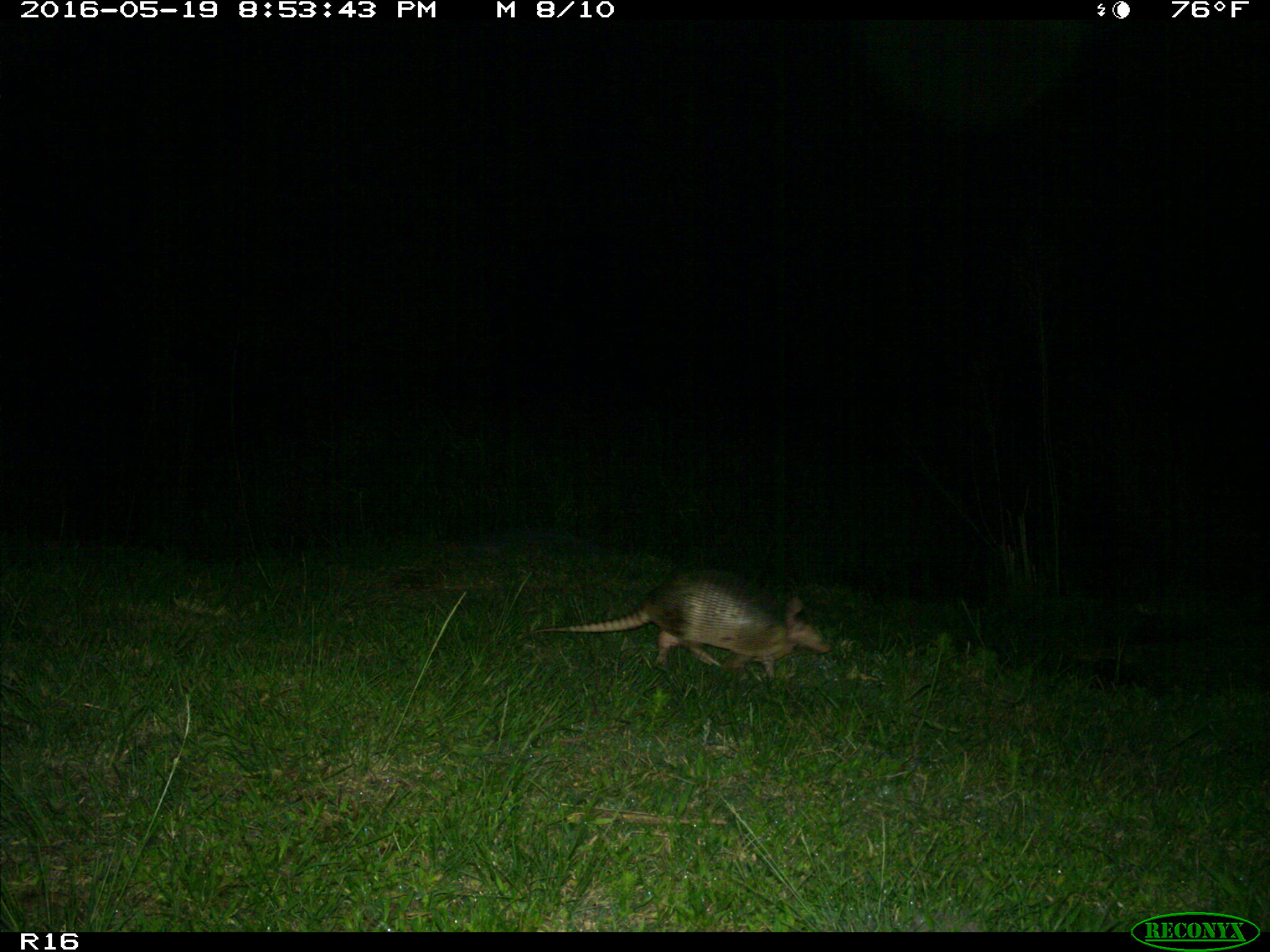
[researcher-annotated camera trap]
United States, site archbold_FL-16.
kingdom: Animalia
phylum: Chordata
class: Mammalia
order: Cingulata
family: Dasypodidae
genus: Dasypus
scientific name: Dasypus novemcinctus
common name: nine-banded armadillo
Dasypus novemcinctus (nine-banded armadillo).